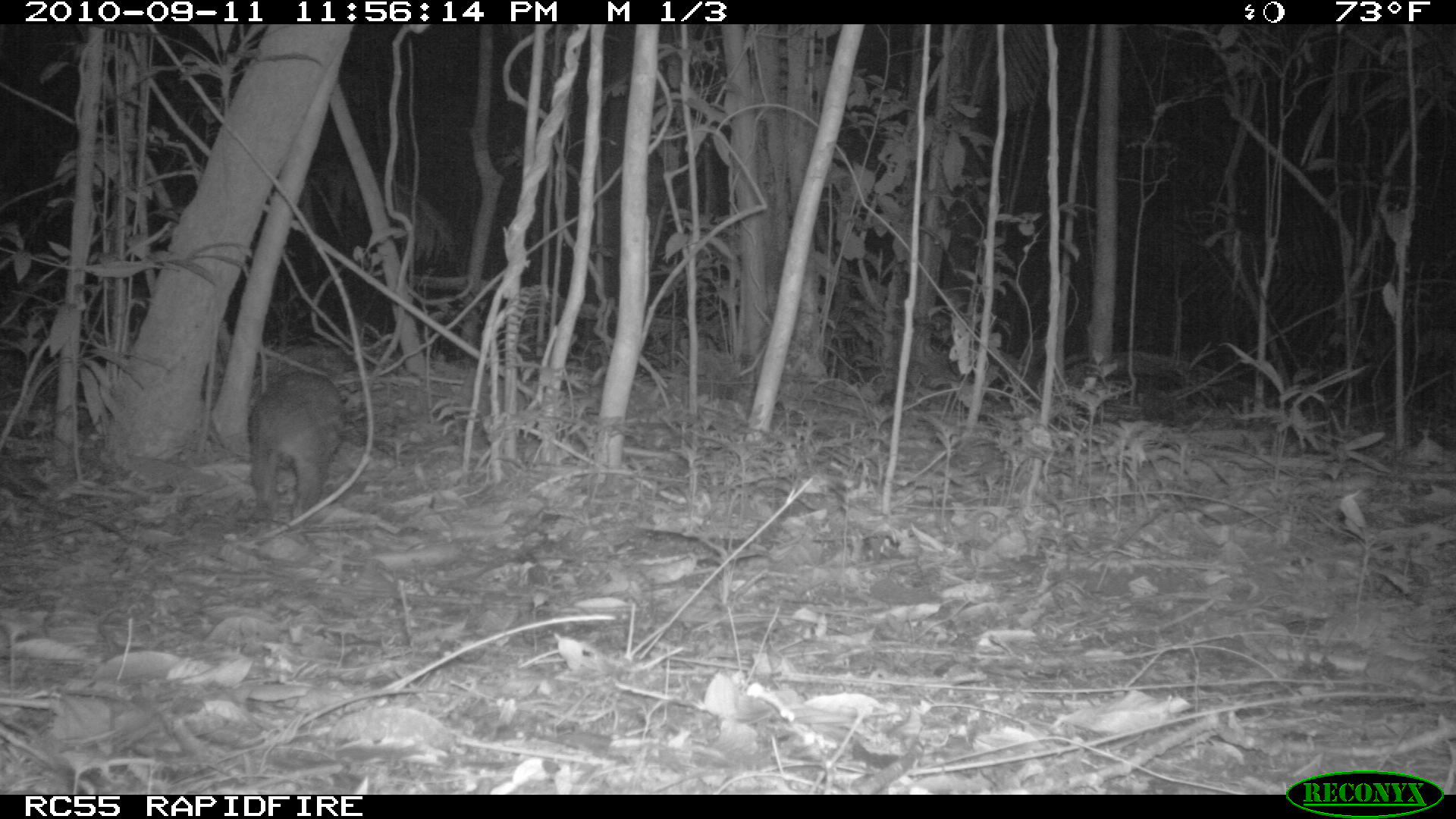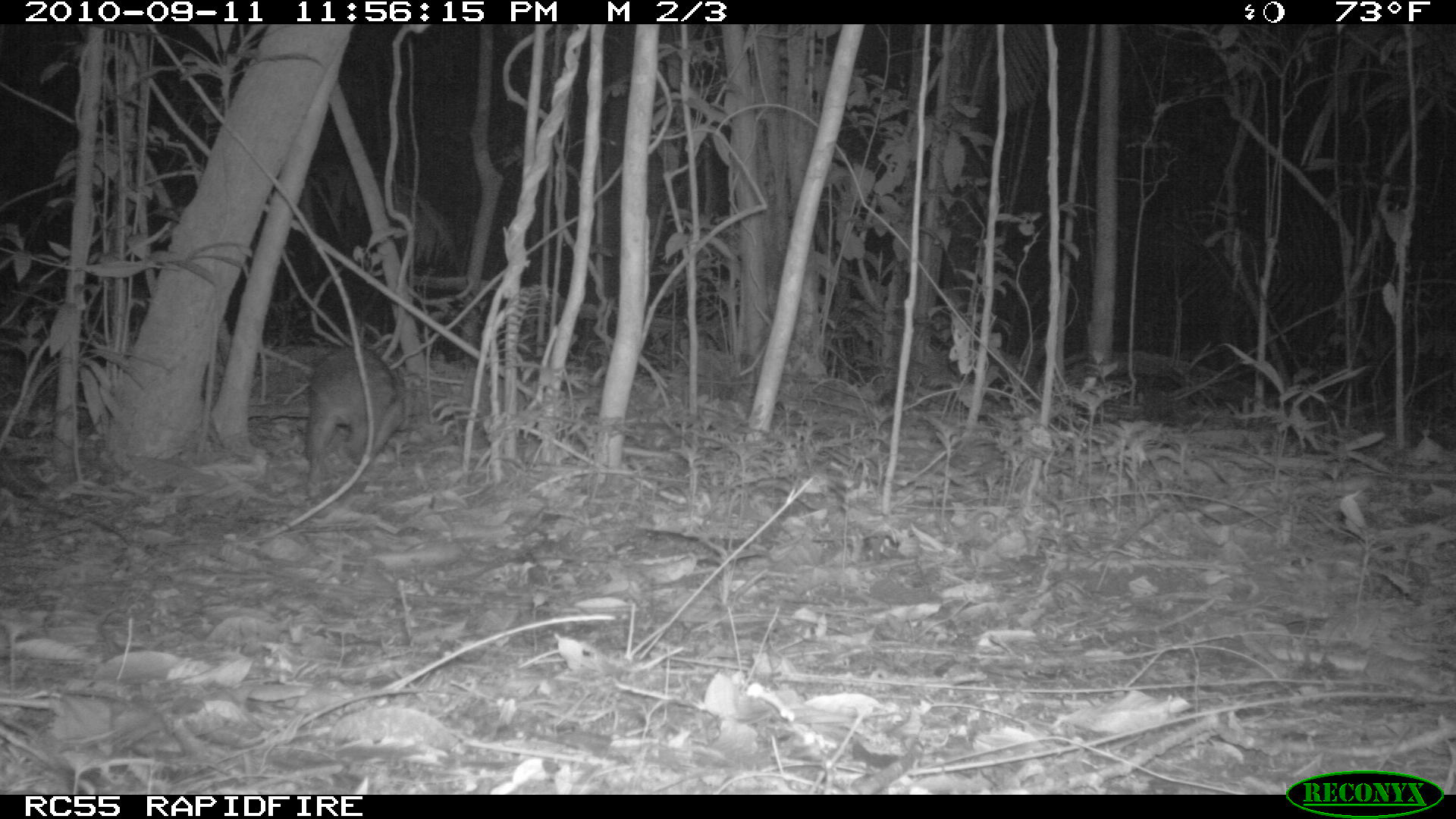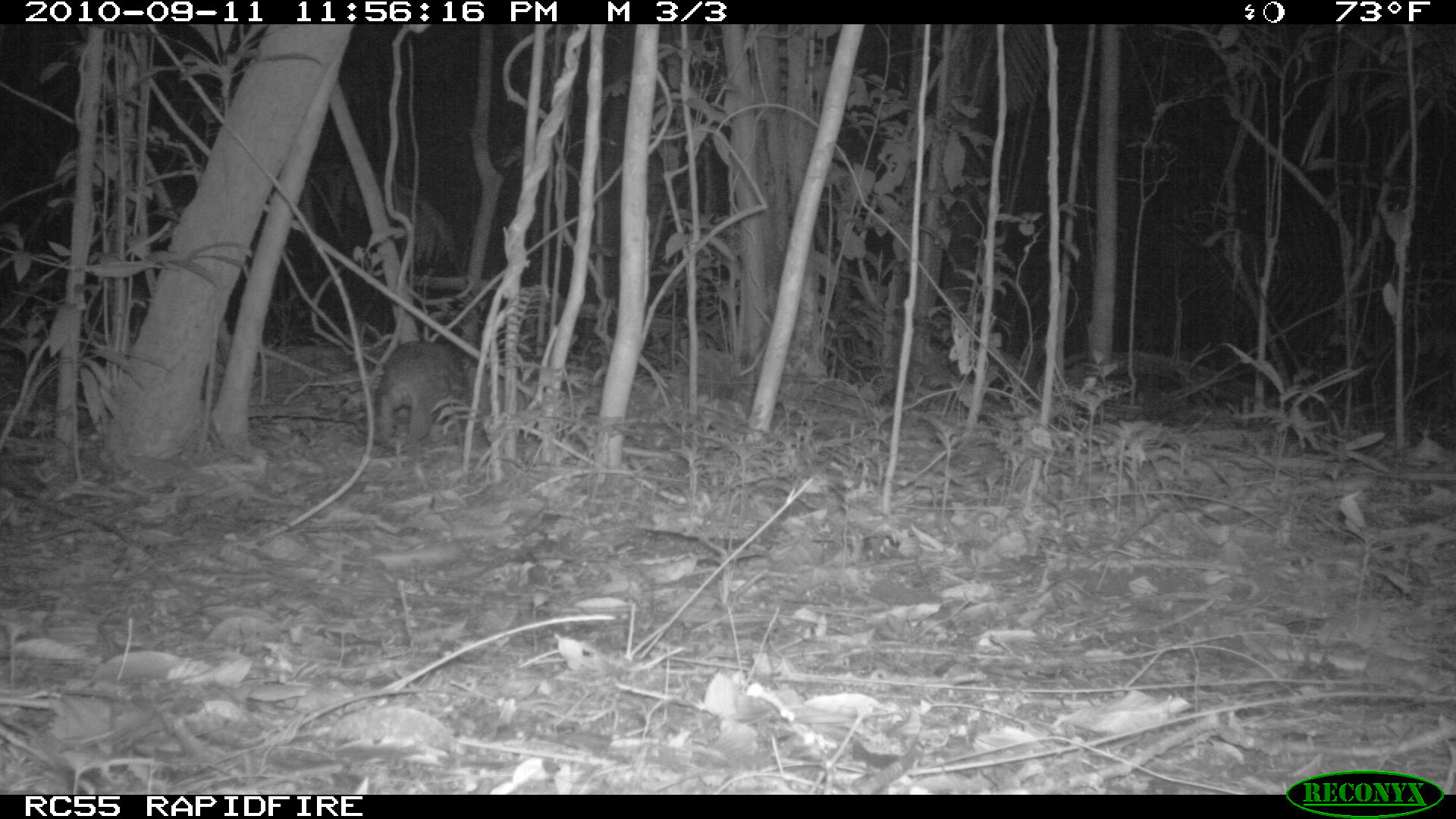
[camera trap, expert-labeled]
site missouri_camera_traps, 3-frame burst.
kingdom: Animalia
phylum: Chordata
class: Mammalia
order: Rodentia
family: Cuniculidae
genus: Cuniculus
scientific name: Cuniculus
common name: paca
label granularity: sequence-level